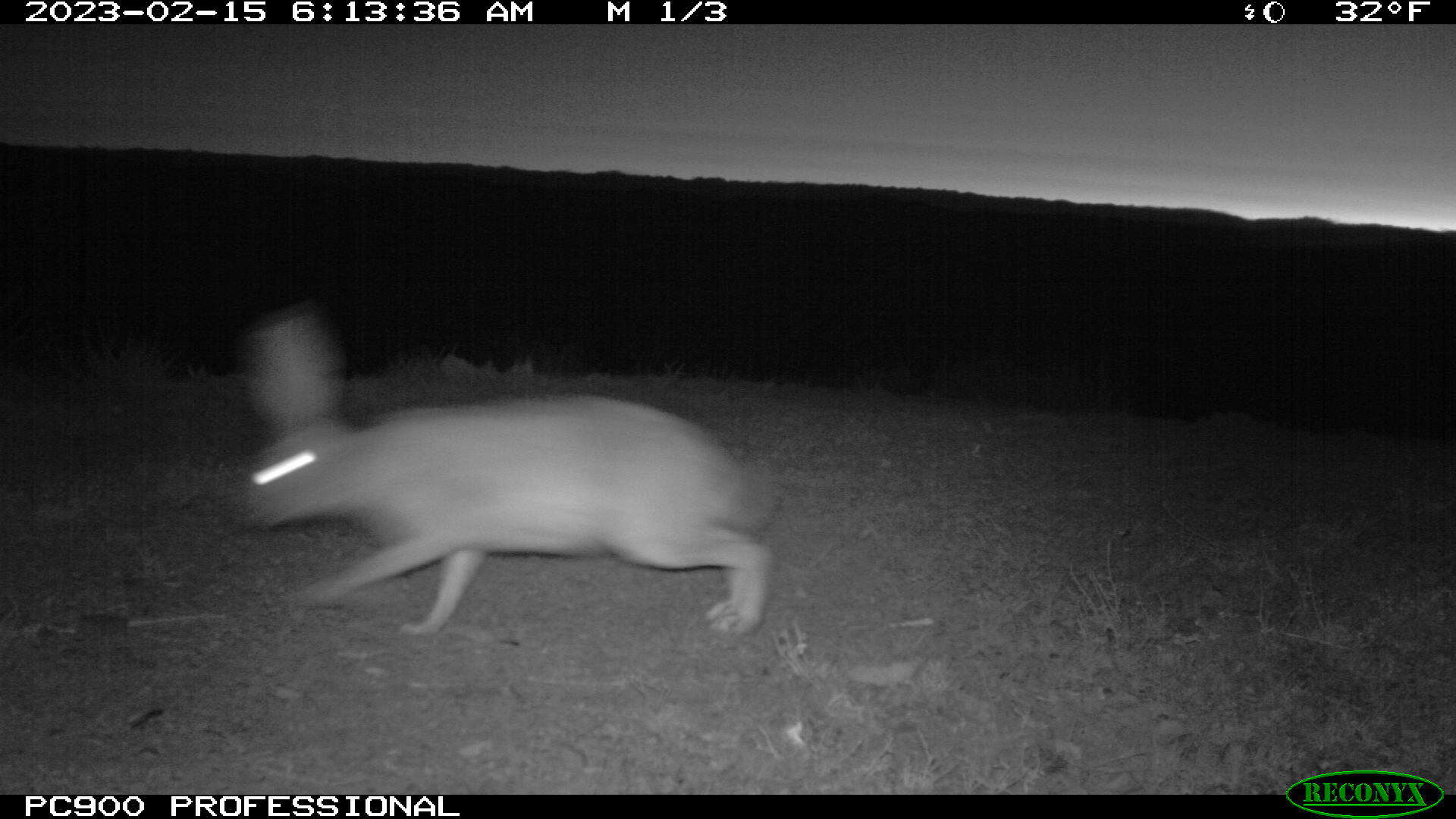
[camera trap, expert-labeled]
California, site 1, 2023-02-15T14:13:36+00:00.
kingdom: Animalia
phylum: Chordata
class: Mammalia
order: Lagomorpha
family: Leporidae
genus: Lepus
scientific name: Lepus californicus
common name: black-tailed jackrabbit